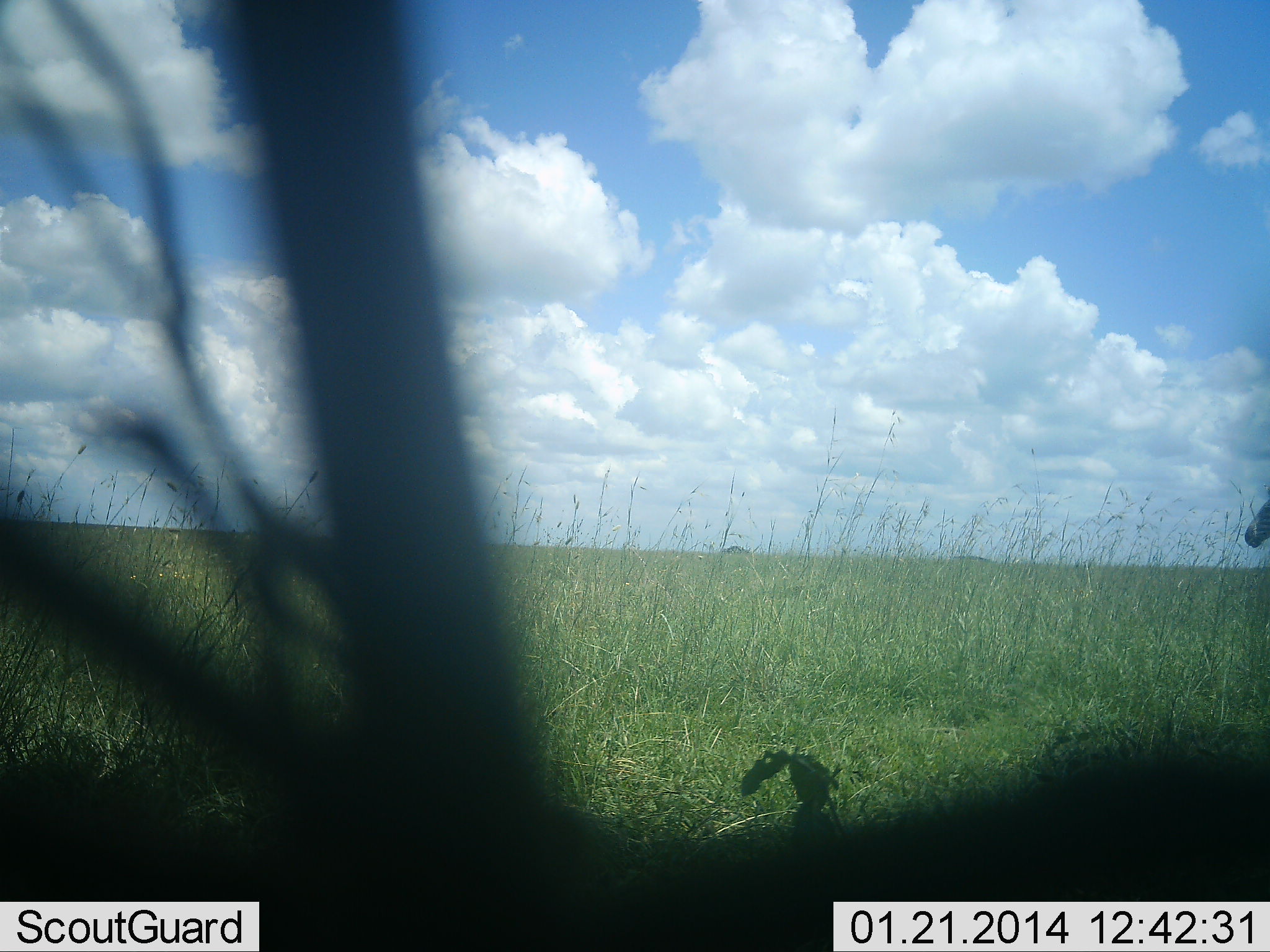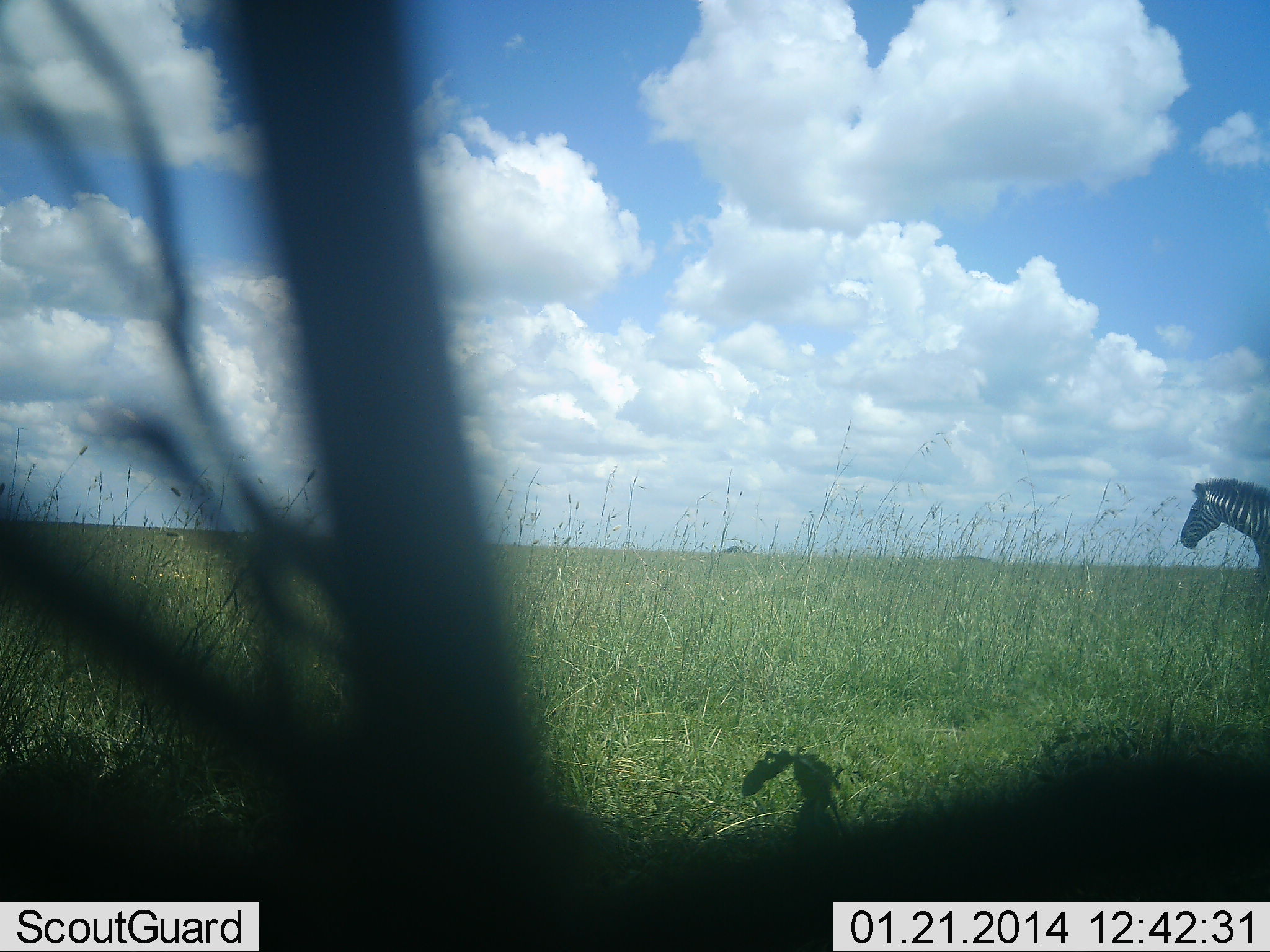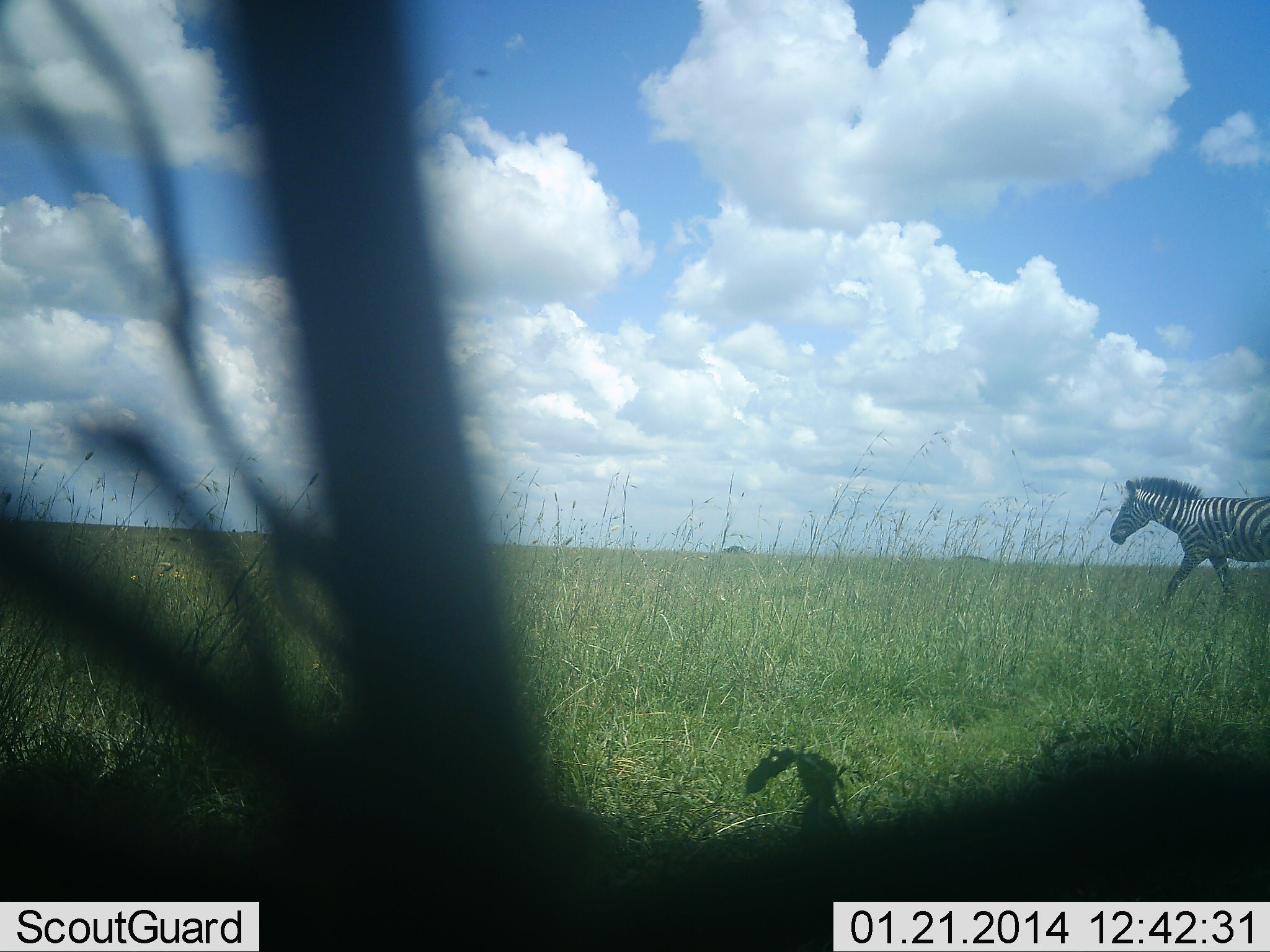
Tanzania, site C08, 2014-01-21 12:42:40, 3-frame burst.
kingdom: Animalia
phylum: Chordata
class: Mammalia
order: Perissodactyla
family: Equidae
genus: Equus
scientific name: Equus quagga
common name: plains zebra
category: zebra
Zebra (plains zebra) (Equus quagga), count 1. Behavior (volunteer vote fractions): standing 10%, resting 0%, moving 90%, interacting 0%. Young present (vote fraction): 0%. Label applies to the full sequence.